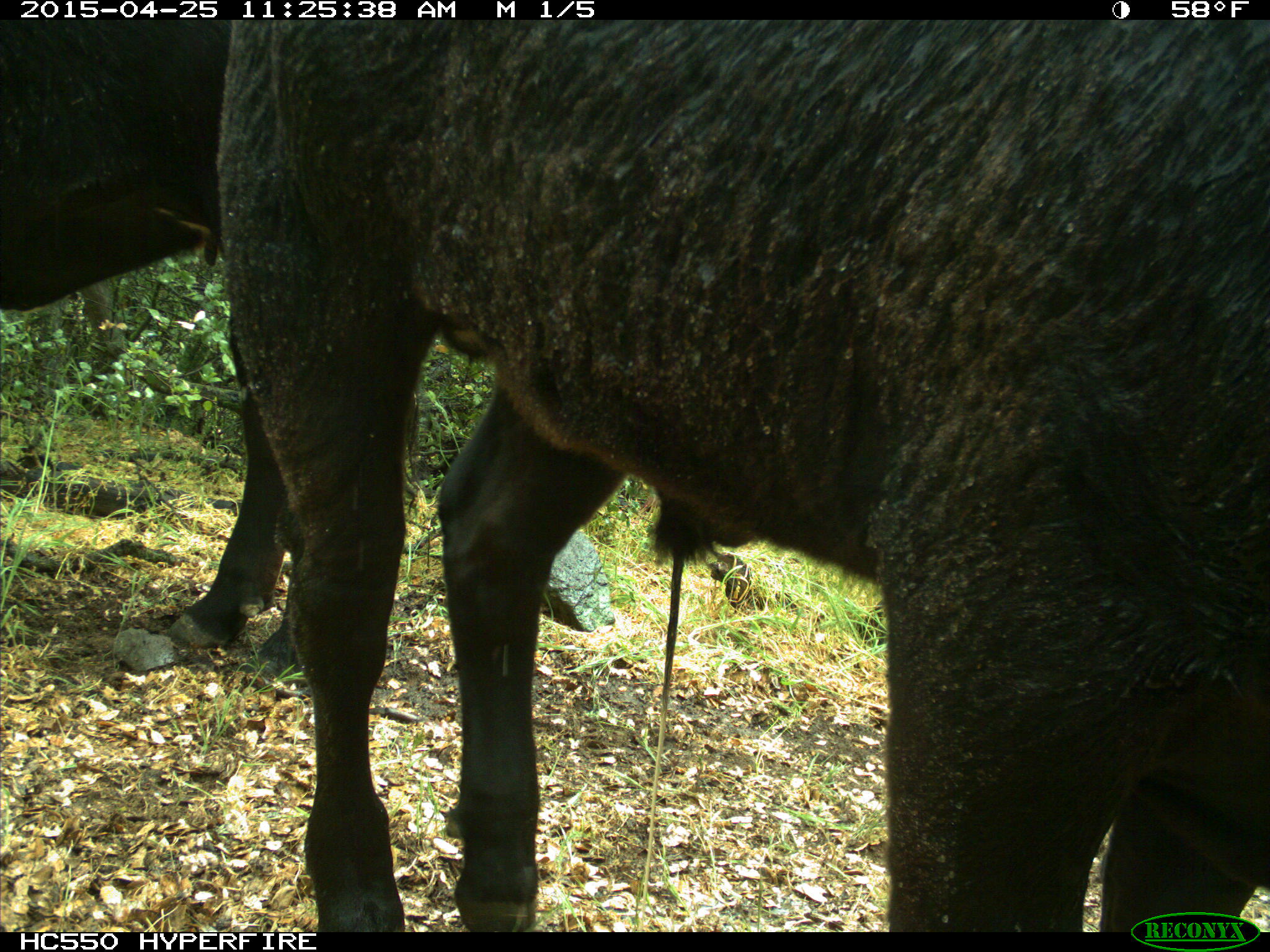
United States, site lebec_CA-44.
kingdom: Animalia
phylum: Chordata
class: Mammalia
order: Artiodactyla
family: Suidae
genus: Sus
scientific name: Sus scrofa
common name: wild boar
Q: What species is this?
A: Sus scrofa (wild boar).